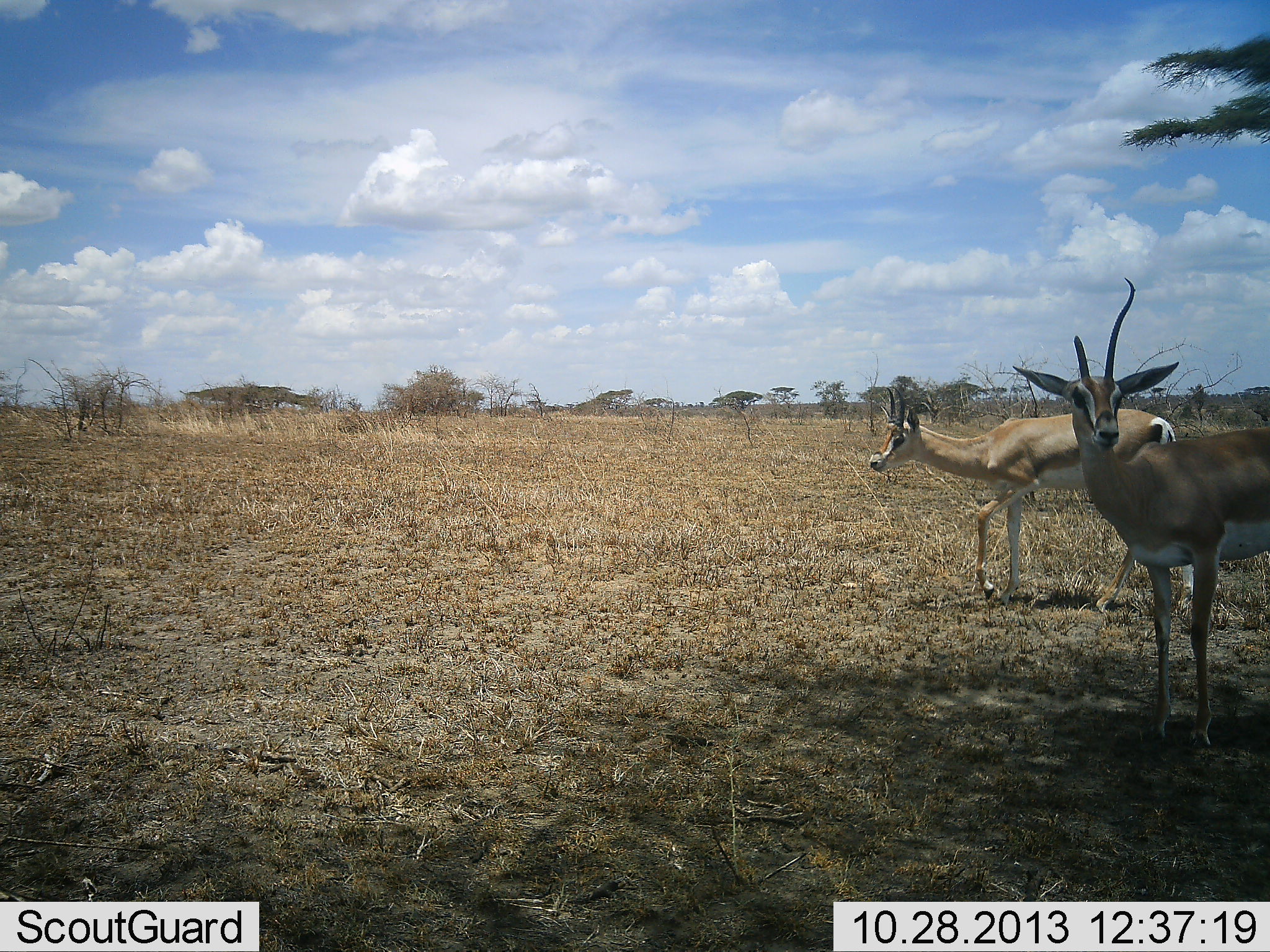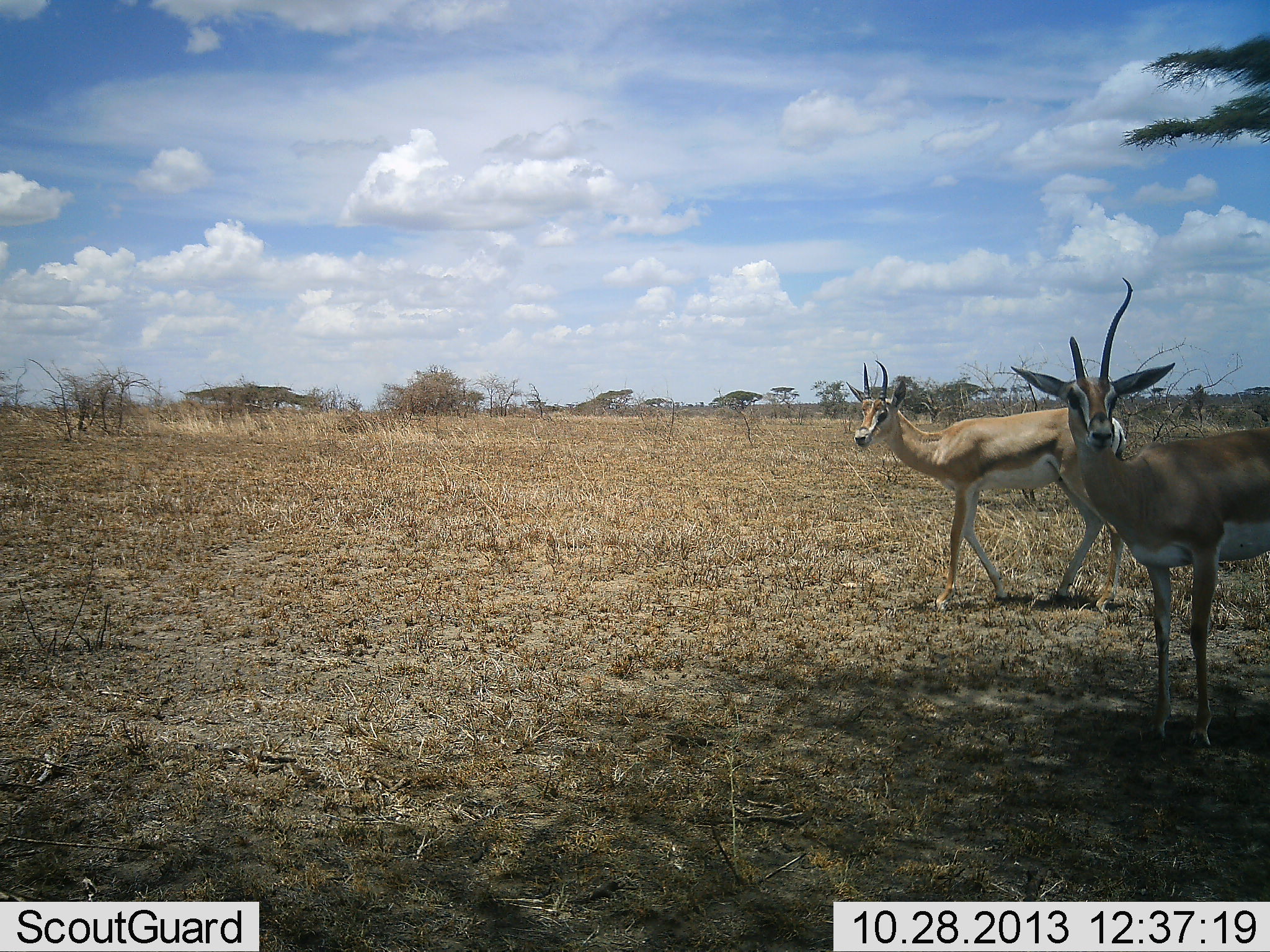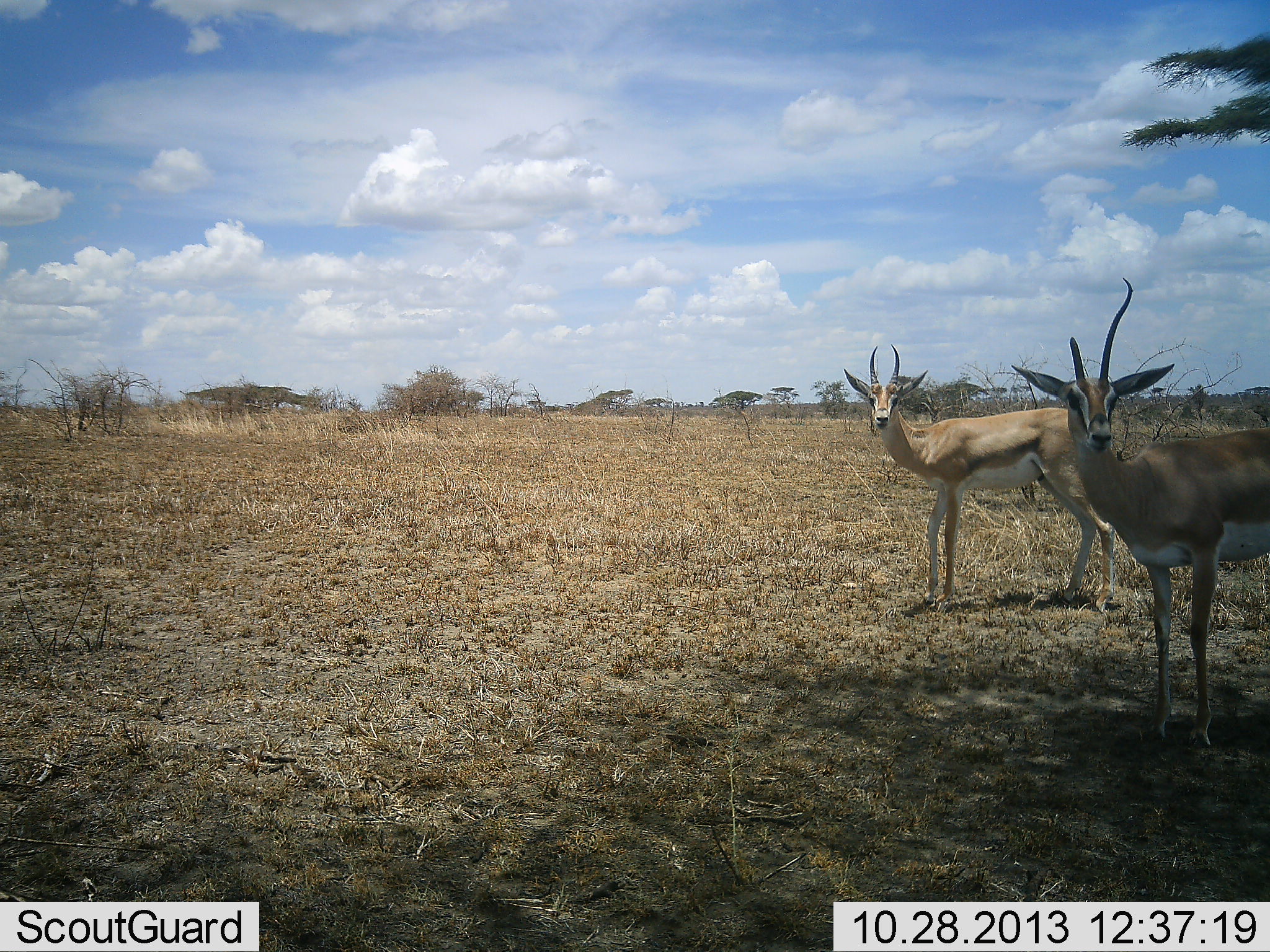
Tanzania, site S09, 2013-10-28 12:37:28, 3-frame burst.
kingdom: Animalia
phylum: Chordata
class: Mammalia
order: Artiodactyla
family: Bovidae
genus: Nanger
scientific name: Nanger granti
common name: grant's gazelle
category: gazellegrants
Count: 2.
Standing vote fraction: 100%.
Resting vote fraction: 0%.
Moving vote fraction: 70%.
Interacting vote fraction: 0%.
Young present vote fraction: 0%.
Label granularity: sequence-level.